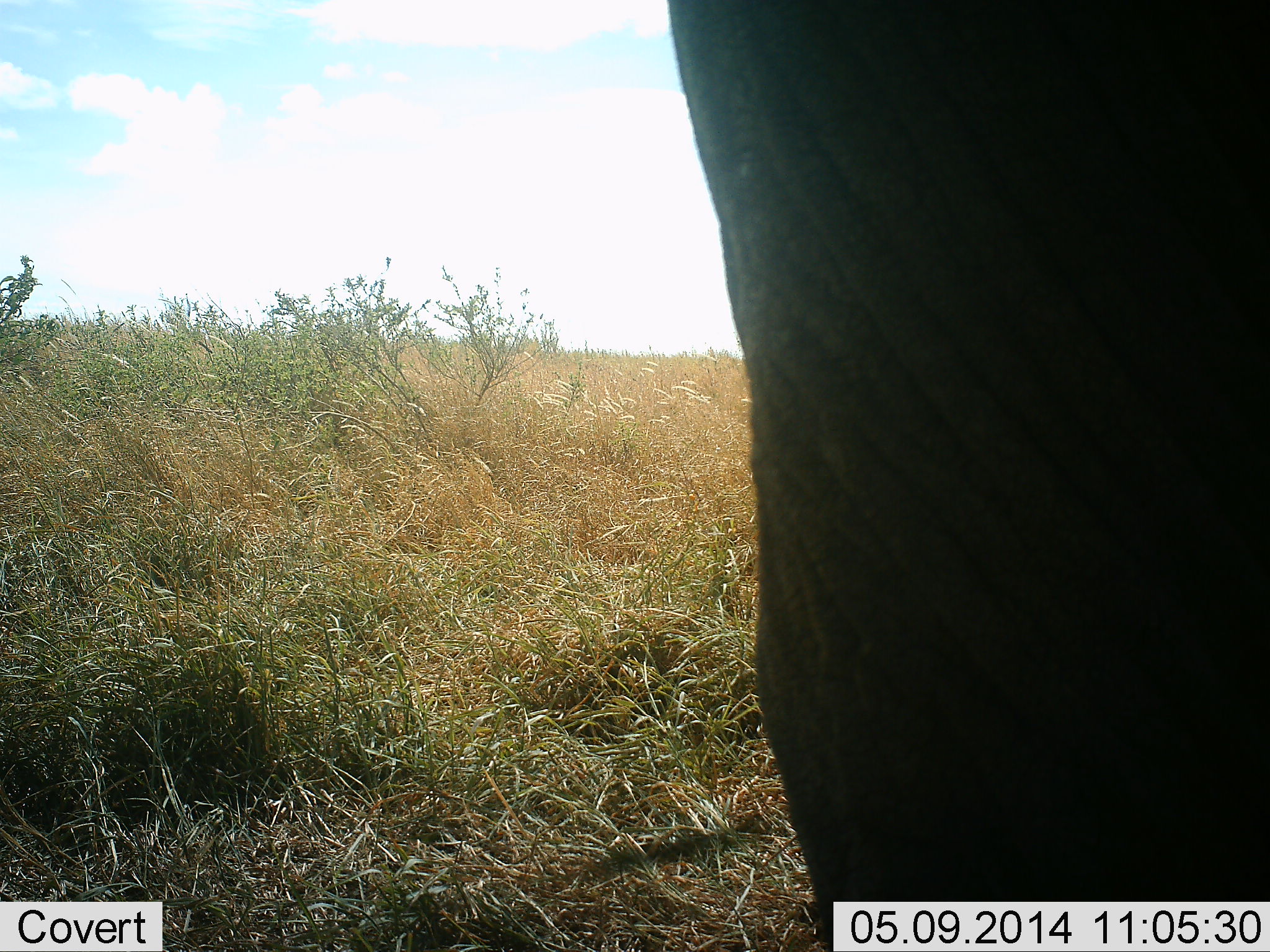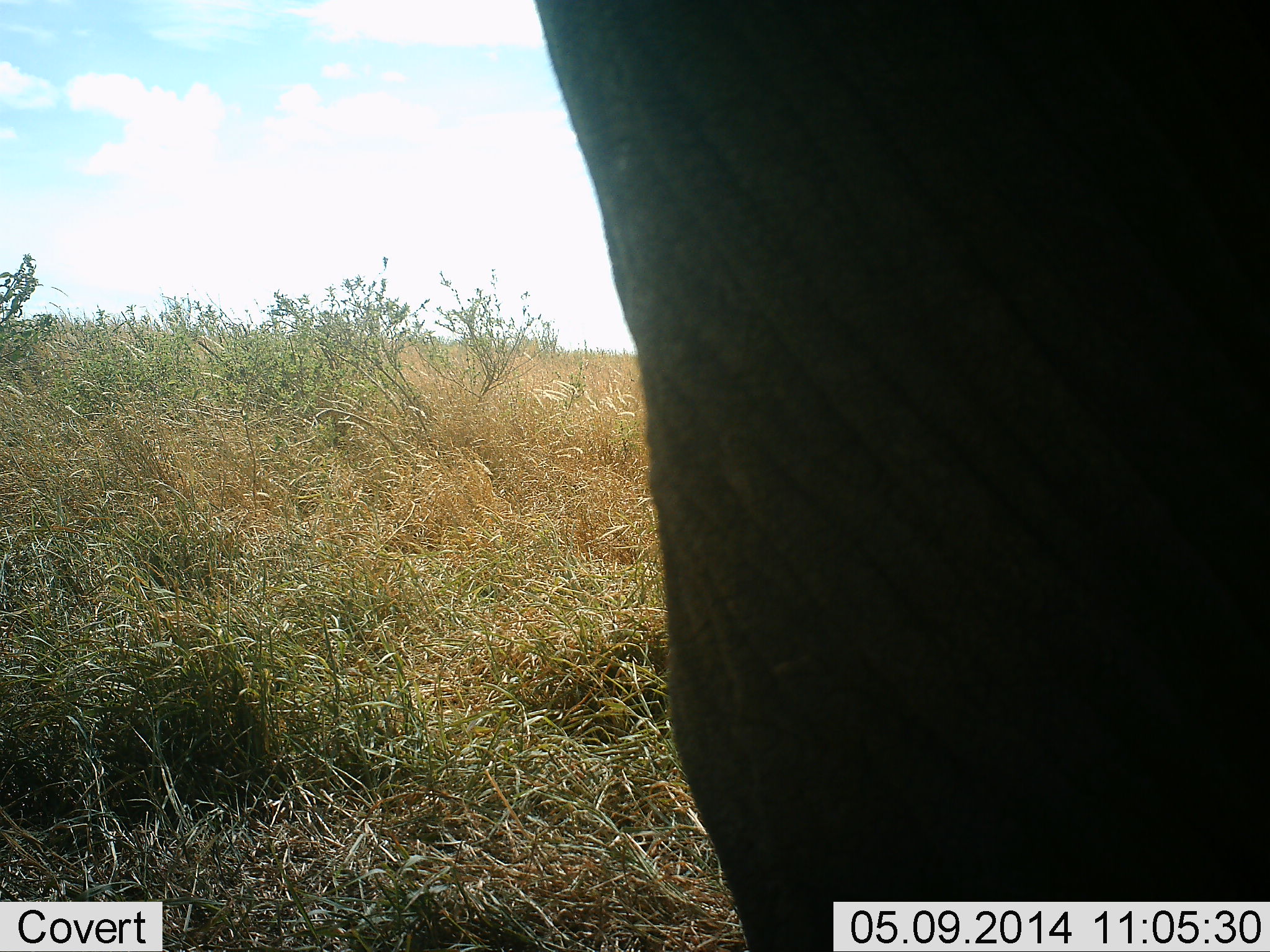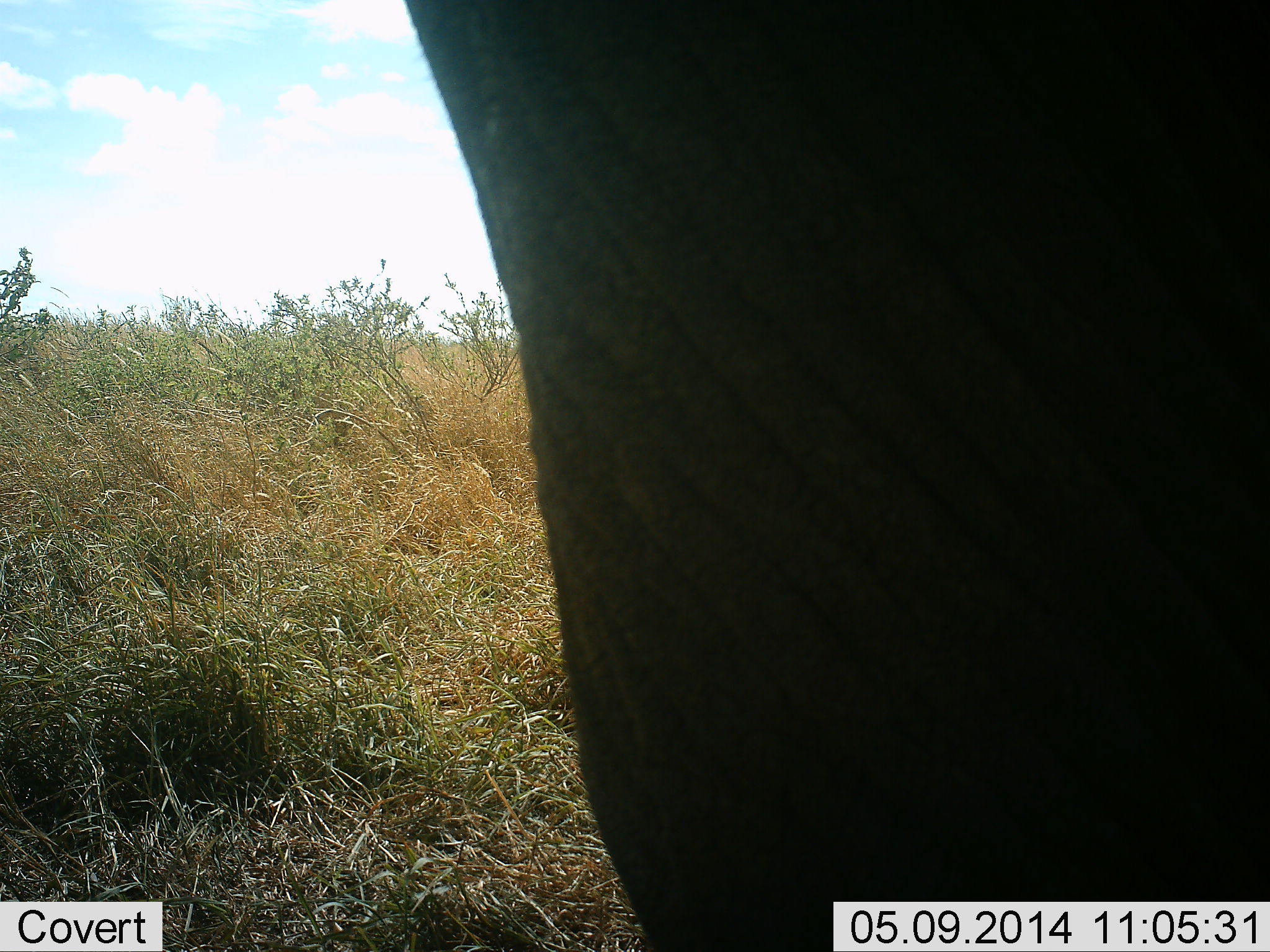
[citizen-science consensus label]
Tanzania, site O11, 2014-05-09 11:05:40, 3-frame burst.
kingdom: Animalia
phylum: Chordata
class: Mammalia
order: Proboscidea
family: Elephantidae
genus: Loxodonta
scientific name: Loxodonta africana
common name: african bush elephant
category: elephant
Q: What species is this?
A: Elephant (african bush elephant) (Loxodonta africana).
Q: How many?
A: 1.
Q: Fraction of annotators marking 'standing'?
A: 30%.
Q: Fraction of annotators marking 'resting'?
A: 0%.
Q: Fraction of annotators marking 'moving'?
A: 70%.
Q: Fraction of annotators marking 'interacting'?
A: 0%.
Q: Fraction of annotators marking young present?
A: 0%.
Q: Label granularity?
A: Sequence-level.